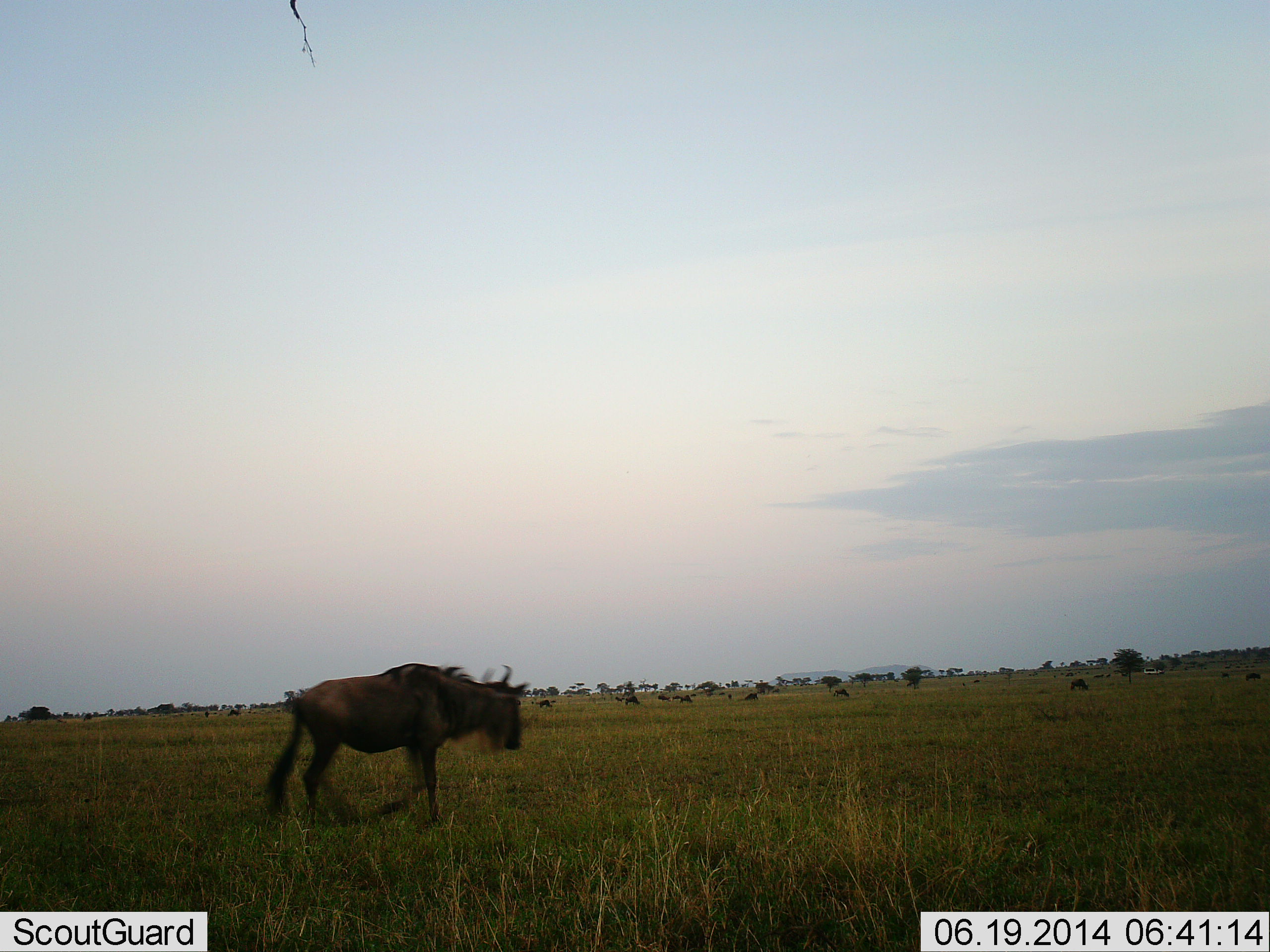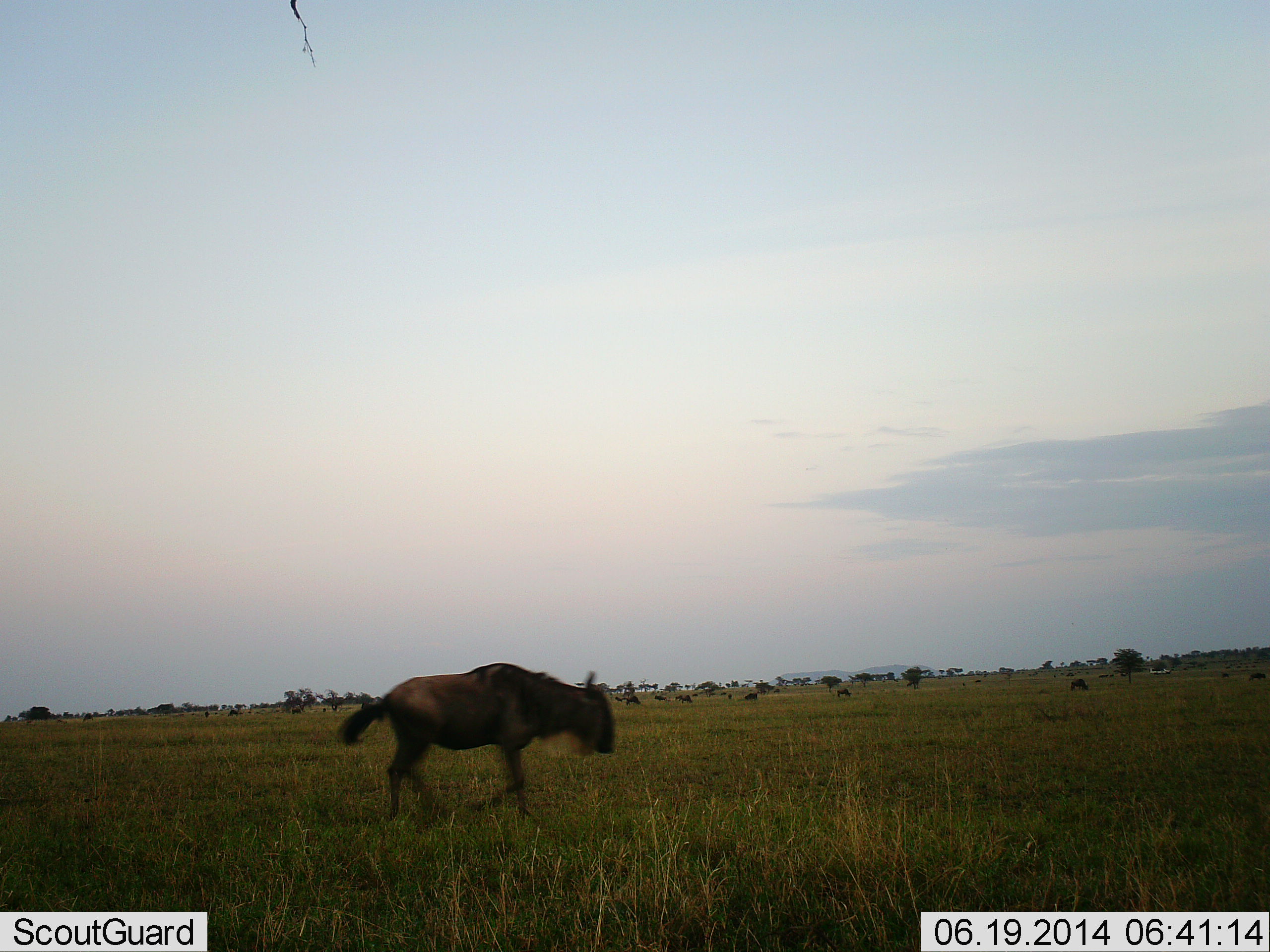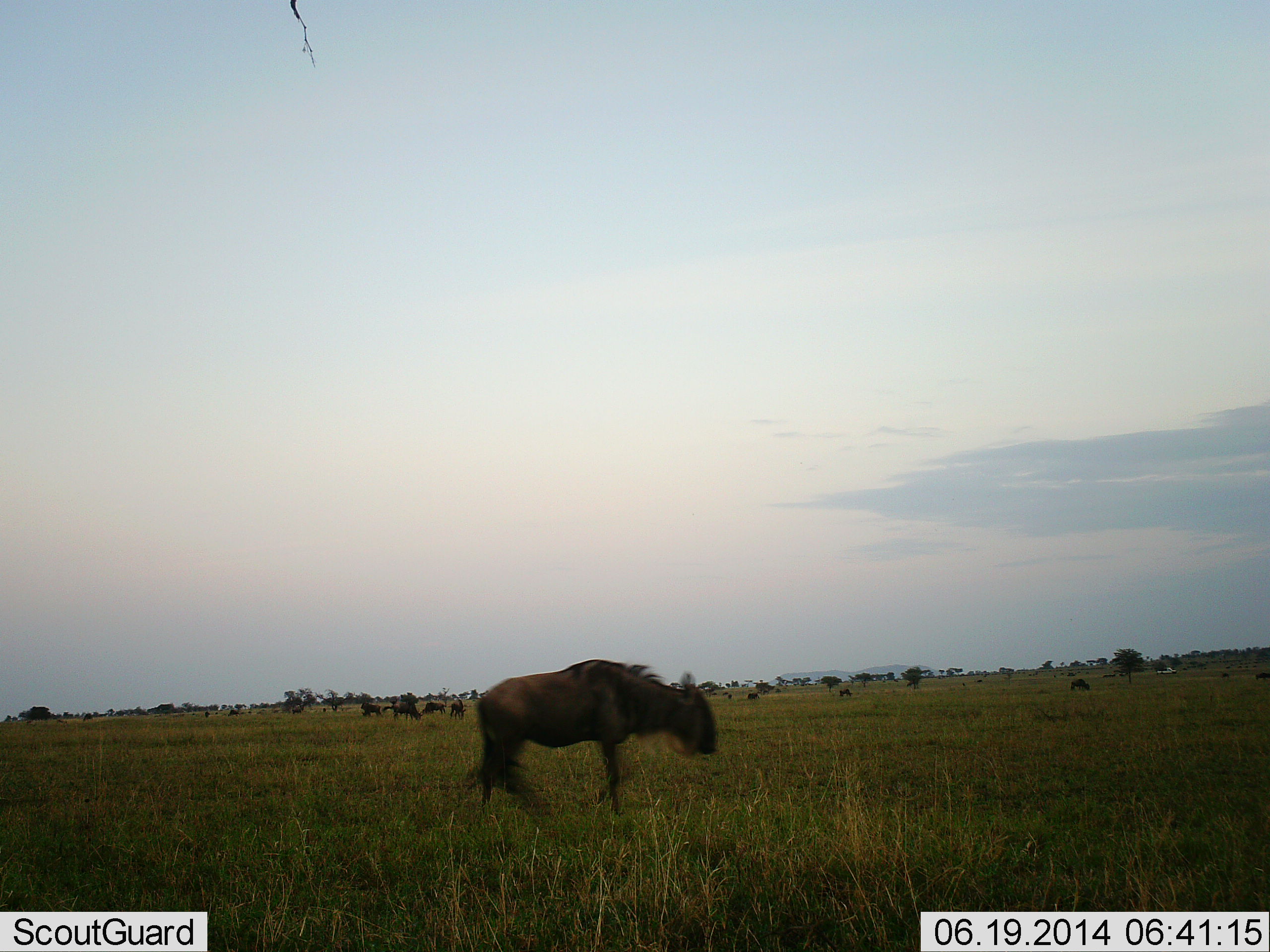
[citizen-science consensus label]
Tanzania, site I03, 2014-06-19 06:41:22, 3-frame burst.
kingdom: Animalia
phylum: Chordata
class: Mammalia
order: Artiodactyla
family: Bovidae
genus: Connochaetes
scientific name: Connochaetes taurinus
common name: blue wildebeest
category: wildebeest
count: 1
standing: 27%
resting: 0%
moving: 73%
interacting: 0%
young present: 0%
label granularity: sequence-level